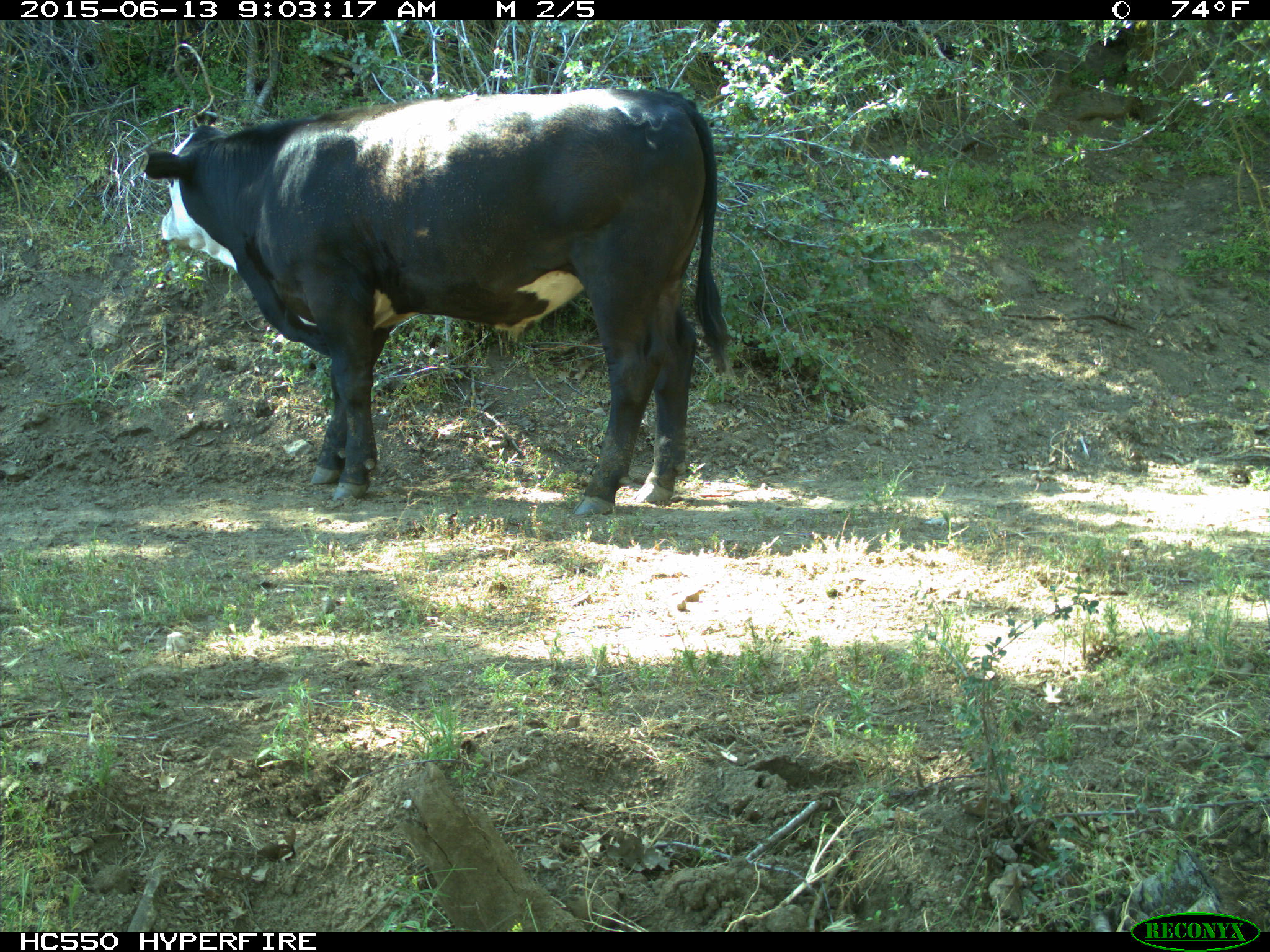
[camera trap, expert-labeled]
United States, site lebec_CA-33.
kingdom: Animalia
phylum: Chordata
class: Mammalia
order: Artiodactyla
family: Bovidae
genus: Bos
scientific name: Bos taurus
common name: domestic cow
Bos taurus (domestic cow).